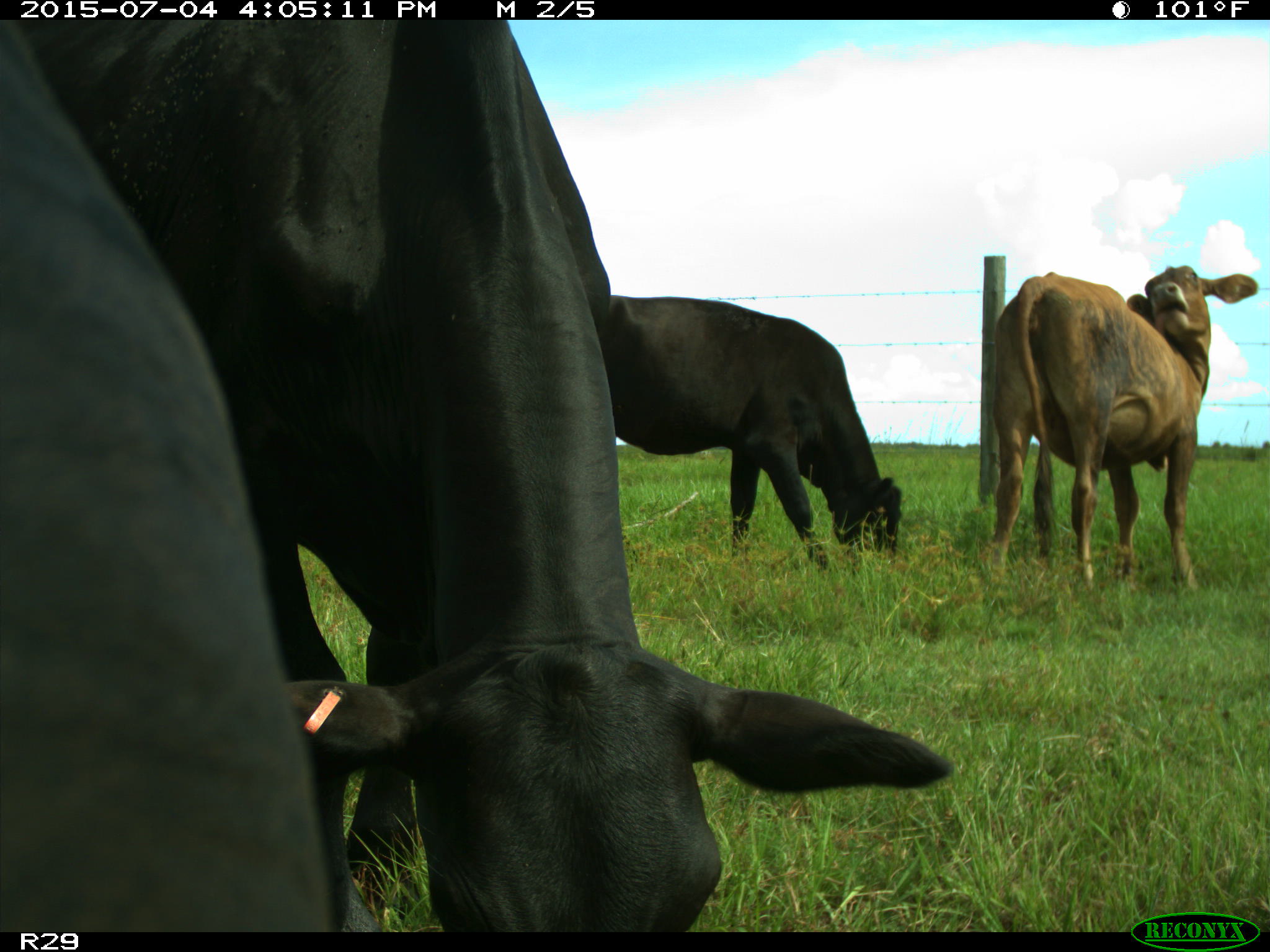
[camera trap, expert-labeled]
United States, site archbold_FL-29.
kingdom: Animalia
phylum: Chordata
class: Mammalia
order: Artiodactyla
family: Bovidae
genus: Bos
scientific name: Bos taurus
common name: domestic cow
Bos taurus (domestic cow).